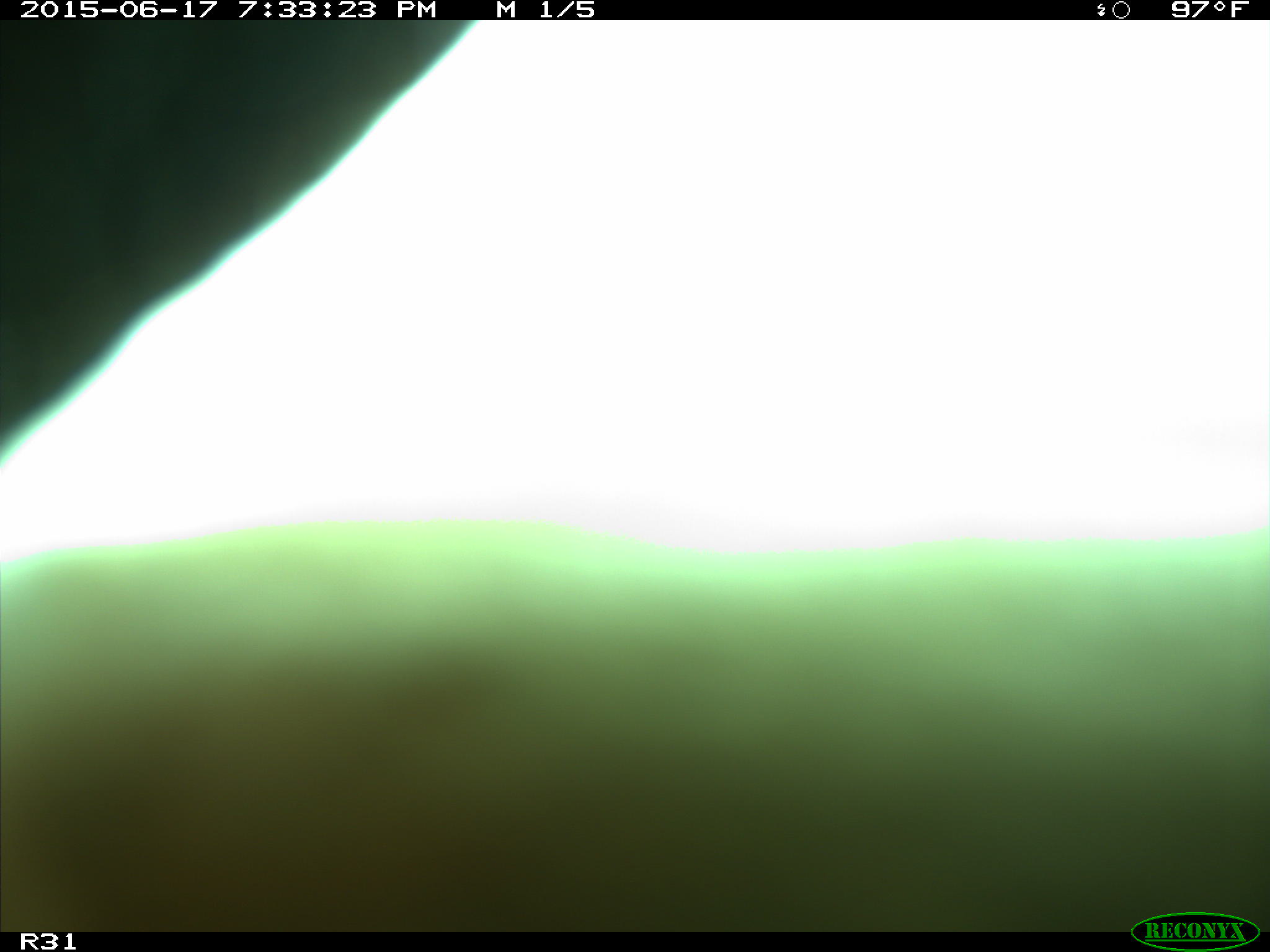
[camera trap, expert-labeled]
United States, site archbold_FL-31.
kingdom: Animalia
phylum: Chordata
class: Mammalia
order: Artiodactyla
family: Bovidae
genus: Bos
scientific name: Bos taurus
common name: domestic cow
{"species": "Bos taurus (domestic cow)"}